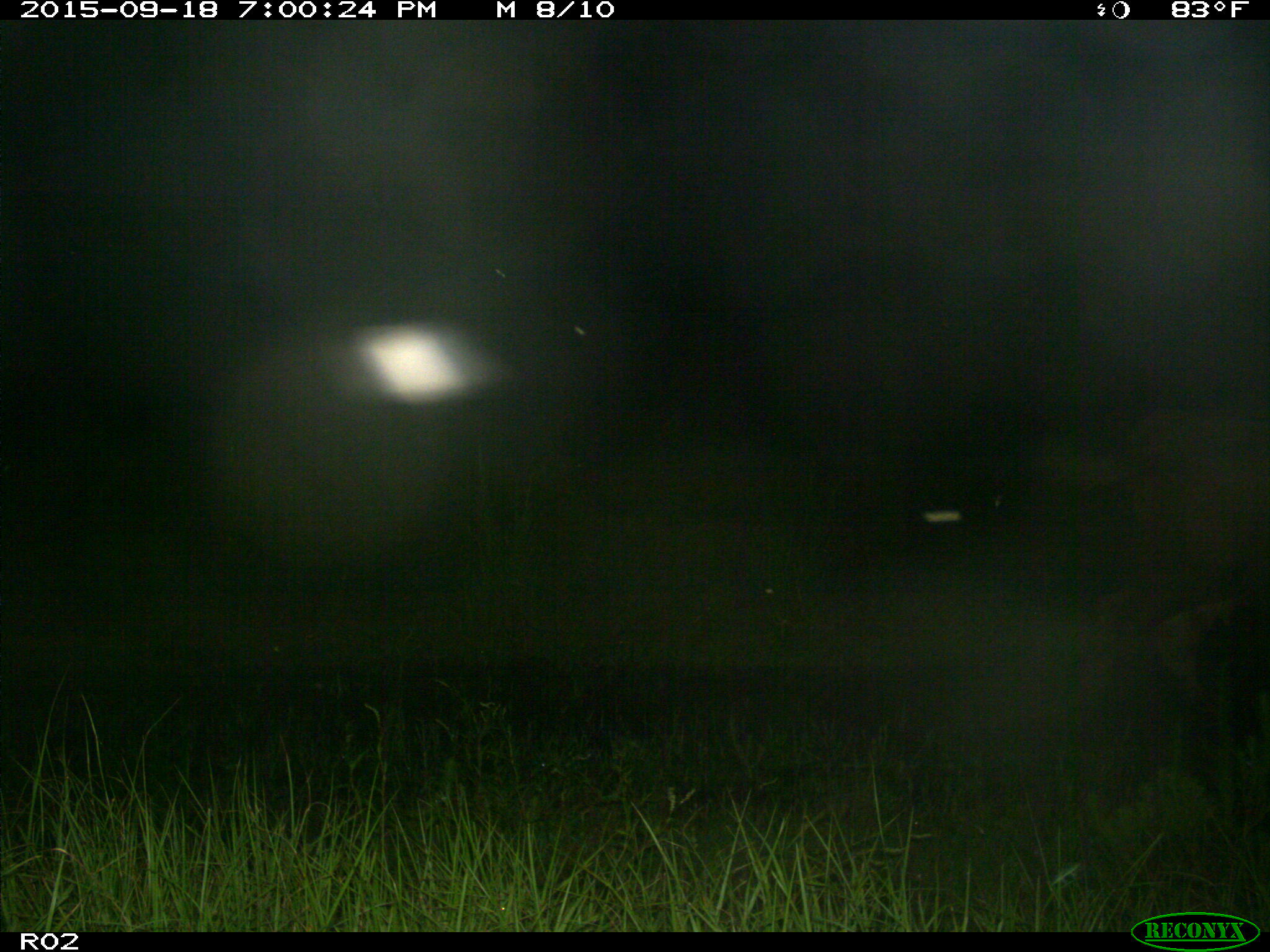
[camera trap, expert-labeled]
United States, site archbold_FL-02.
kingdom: Animalia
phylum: Chordata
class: Mammalia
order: Artiodactyla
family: Bovidae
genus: Bos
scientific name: Bos taurus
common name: domestic cow